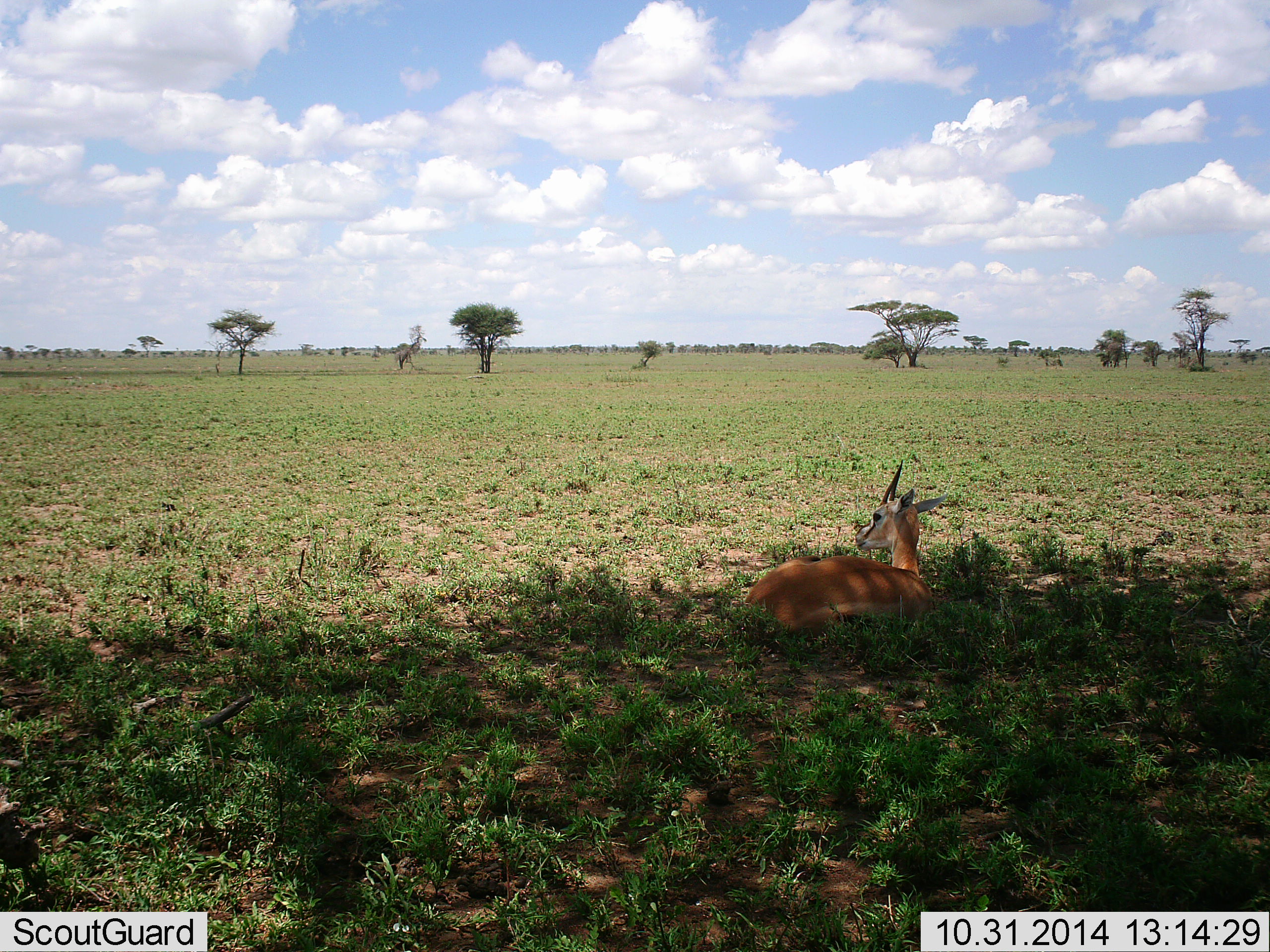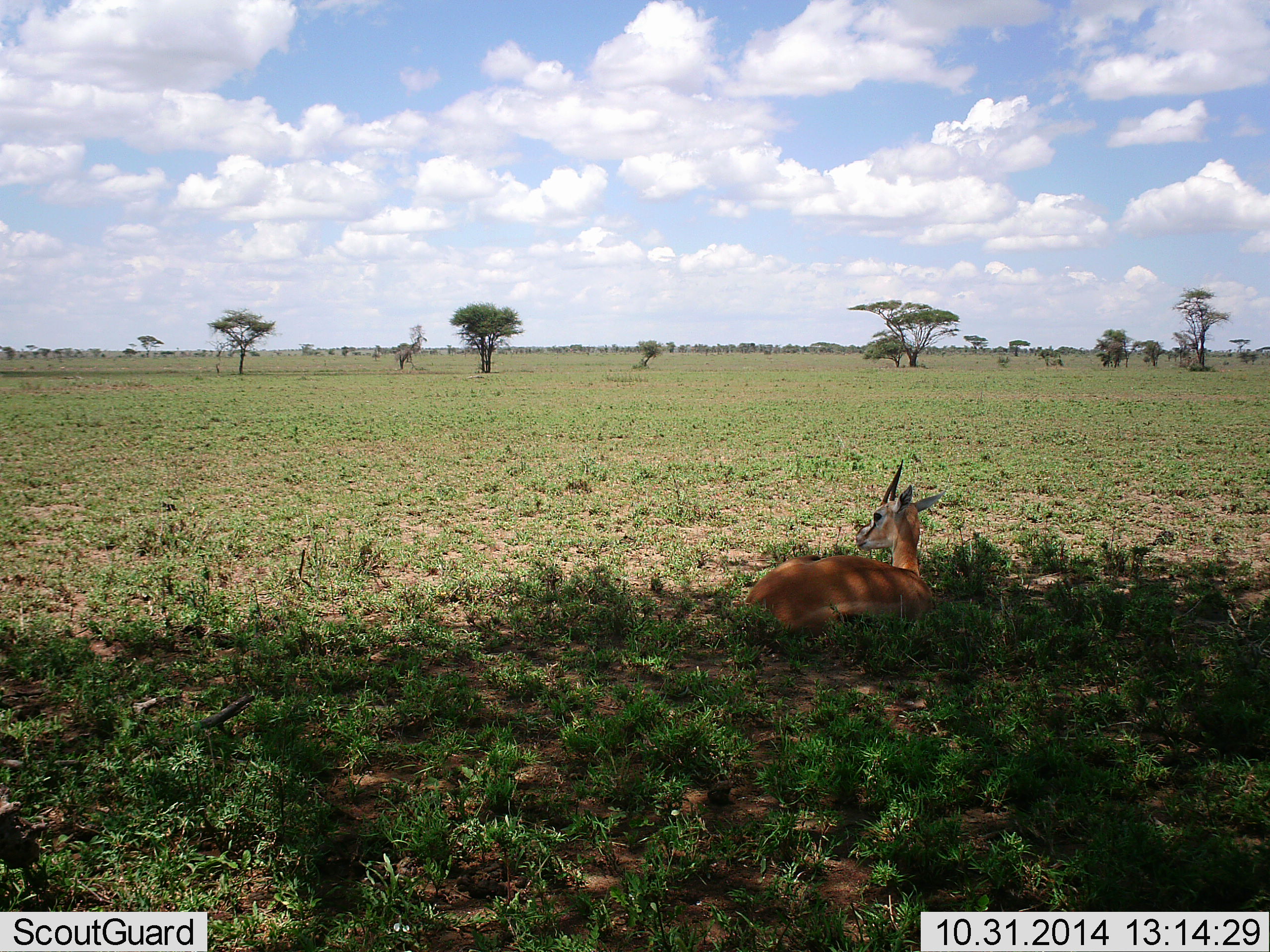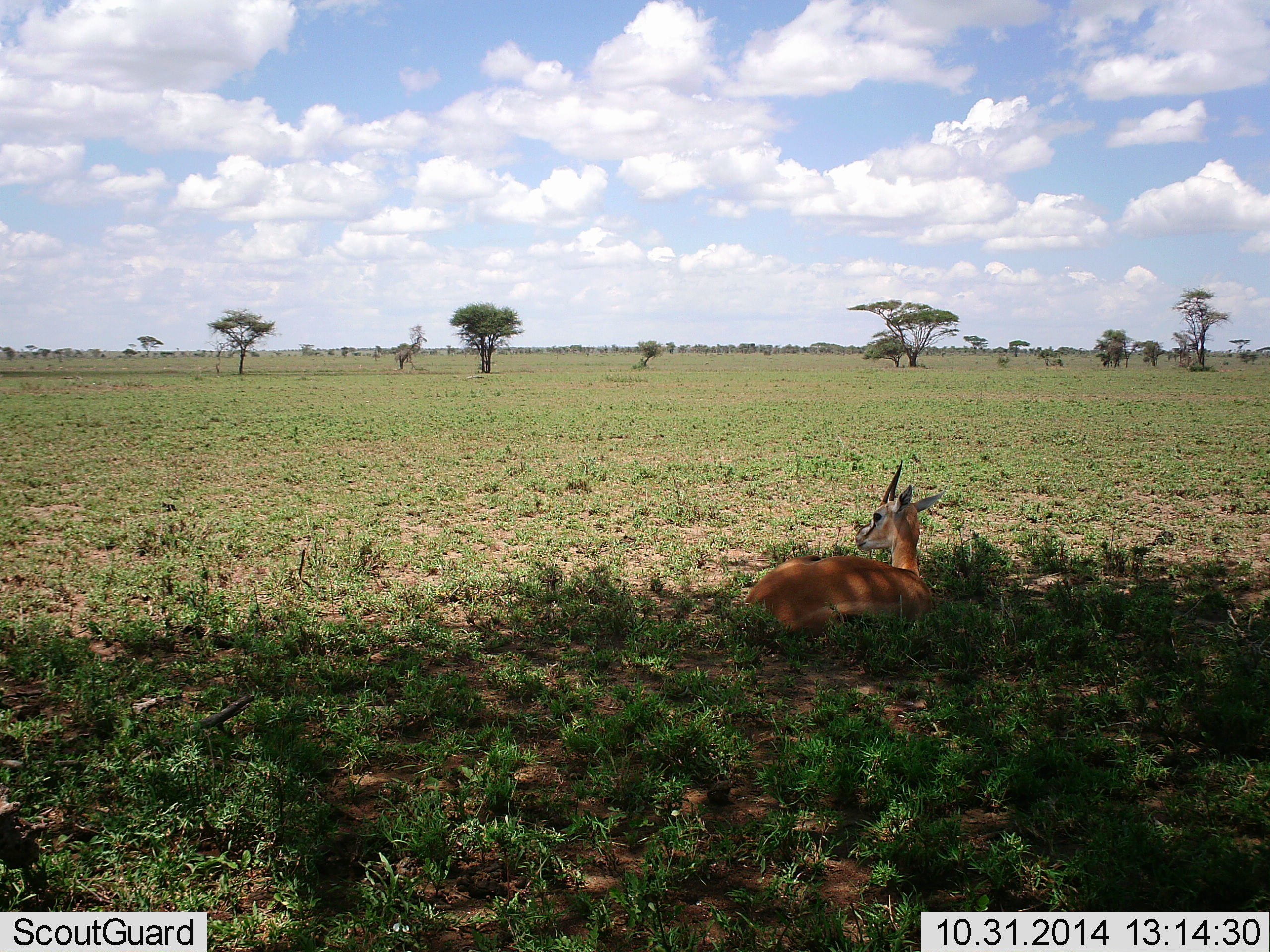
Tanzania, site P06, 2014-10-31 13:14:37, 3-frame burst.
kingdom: Animalia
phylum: Chordata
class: Mammalia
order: Artiodactyla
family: Bovidae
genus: Eudorcas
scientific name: Eudorcas thomsonii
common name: thomson's gazelle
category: gazellethomsons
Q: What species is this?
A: Gazellethomsons (thomson's gazelle) (Eudorcas thomsonii).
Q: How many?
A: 1.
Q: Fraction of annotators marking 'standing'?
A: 0%.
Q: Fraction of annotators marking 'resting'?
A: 100%.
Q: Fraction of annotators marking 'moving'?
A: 0%.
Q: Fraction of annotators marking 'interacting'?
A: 0%.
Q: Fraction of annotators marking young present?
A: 0%.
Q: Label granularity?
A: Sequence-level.